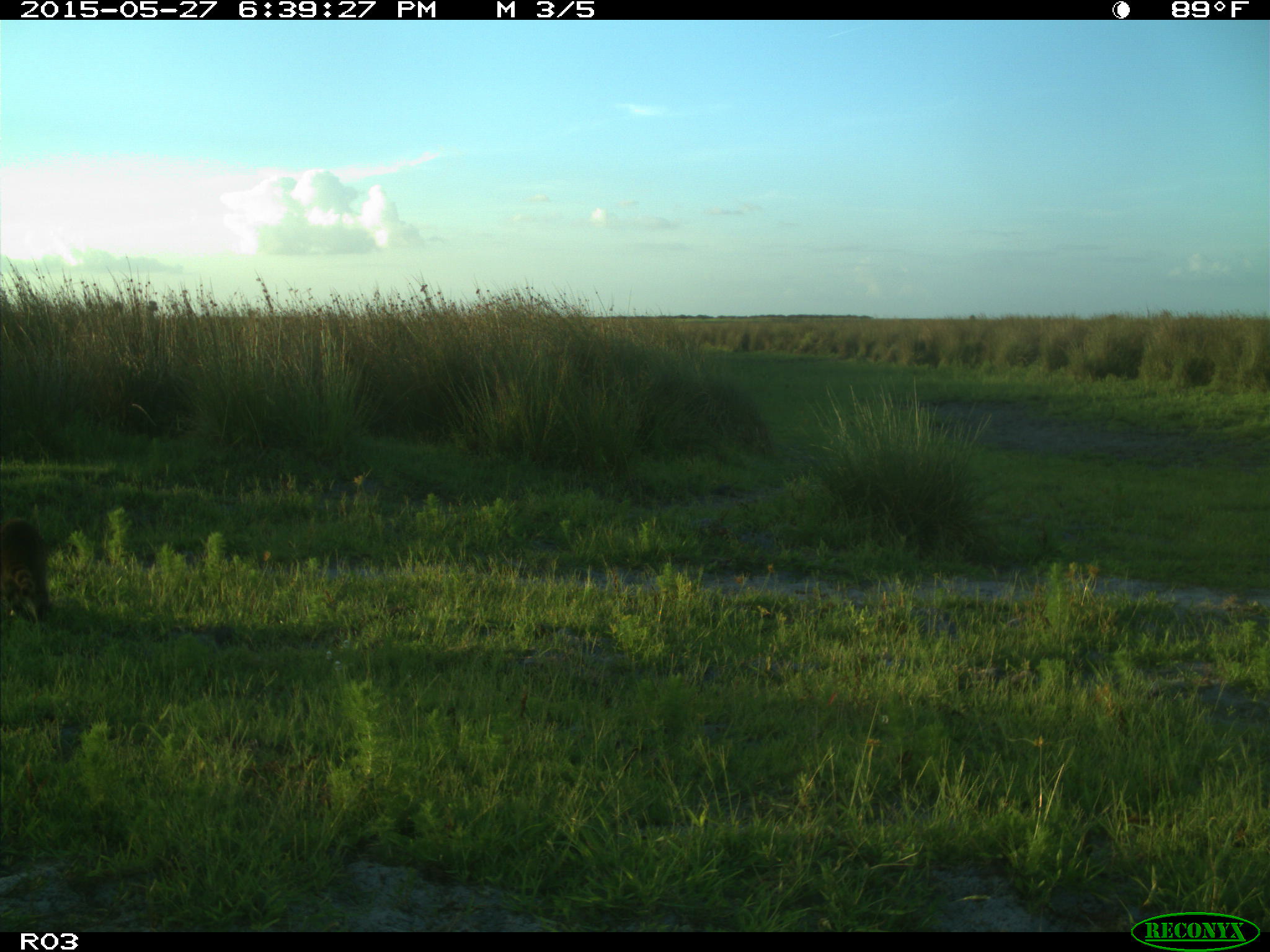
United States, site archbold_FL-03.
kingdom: Animalia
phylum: Chordata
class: Mammalia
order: Carnivora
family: Procyonidae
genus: Procyon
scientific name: Procyon lotor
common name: common raccoon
Procyon lotor (common raccoon).